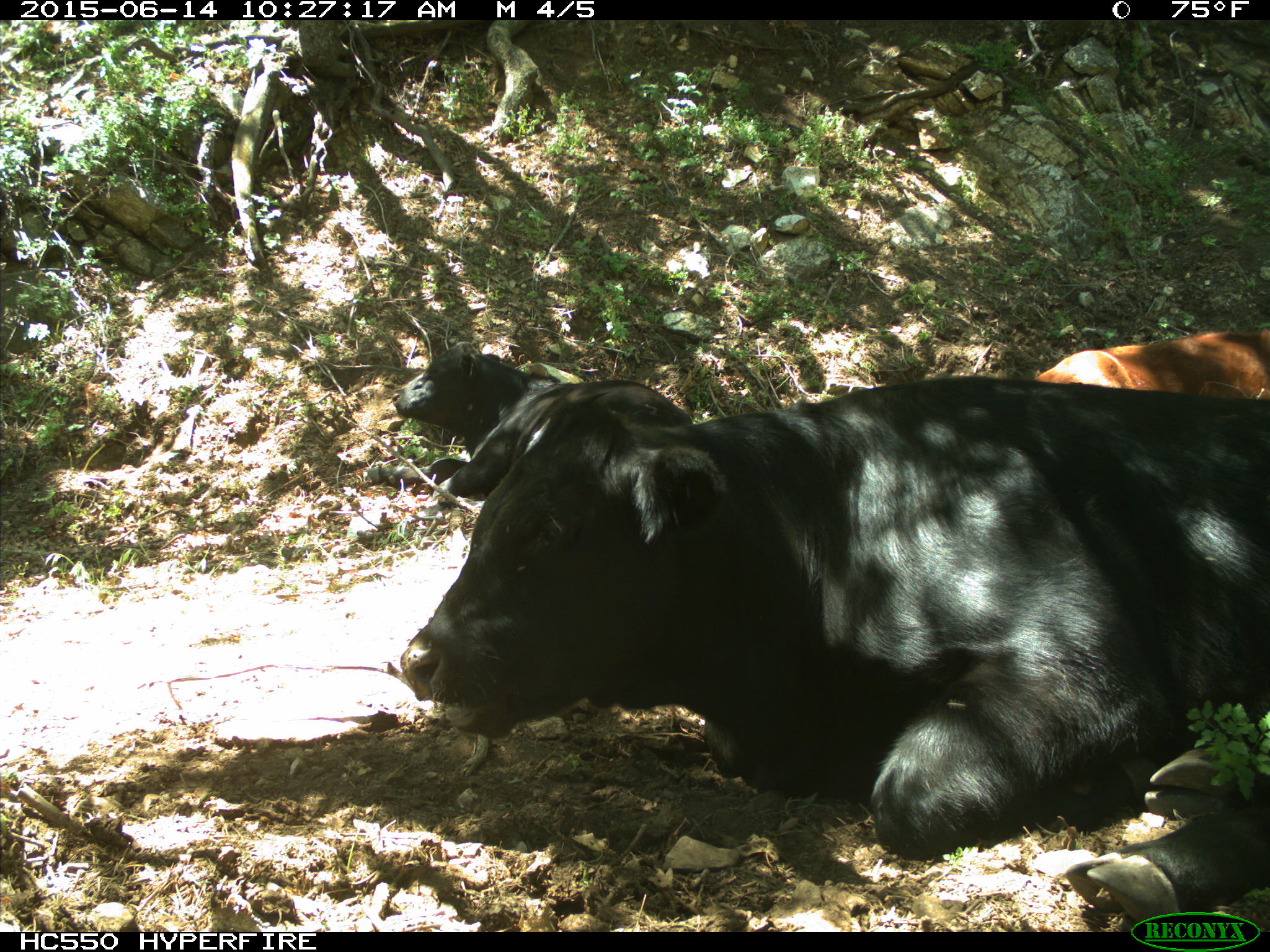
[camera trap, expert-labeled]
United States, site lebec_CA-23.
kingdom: Animalia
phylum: Chordata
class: Mammalia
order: Artiodactyla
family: Bovidae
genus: Bos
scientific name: Bos taurus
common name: domestic cow